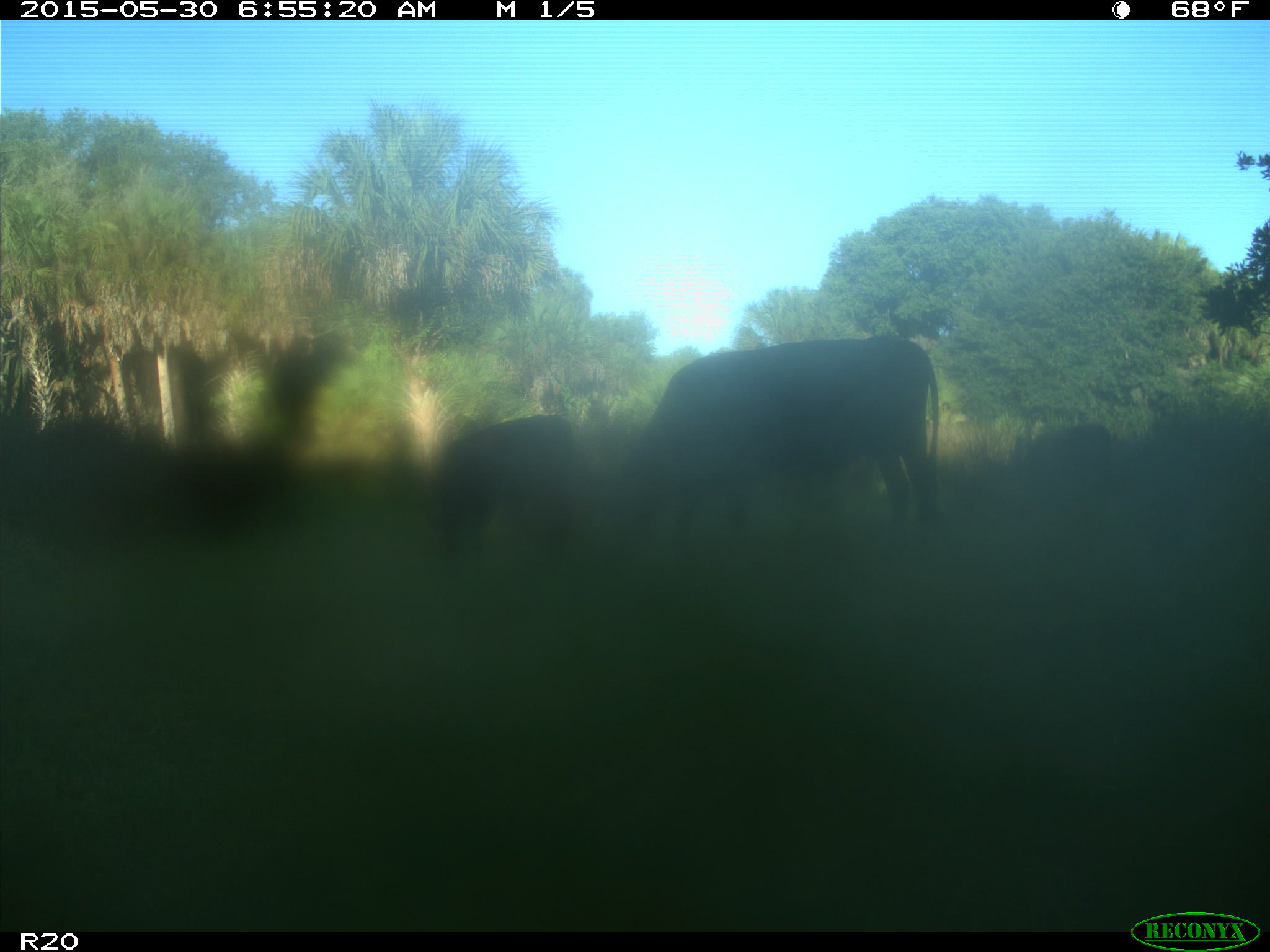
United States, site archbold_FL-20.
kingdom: Animalia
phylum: Chordata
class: Mammalia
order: Artiodactyla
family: Bovidae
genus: Bos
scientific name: Bos taurus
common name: domestic cow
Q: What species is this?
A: Bos taurus (domestic cow).